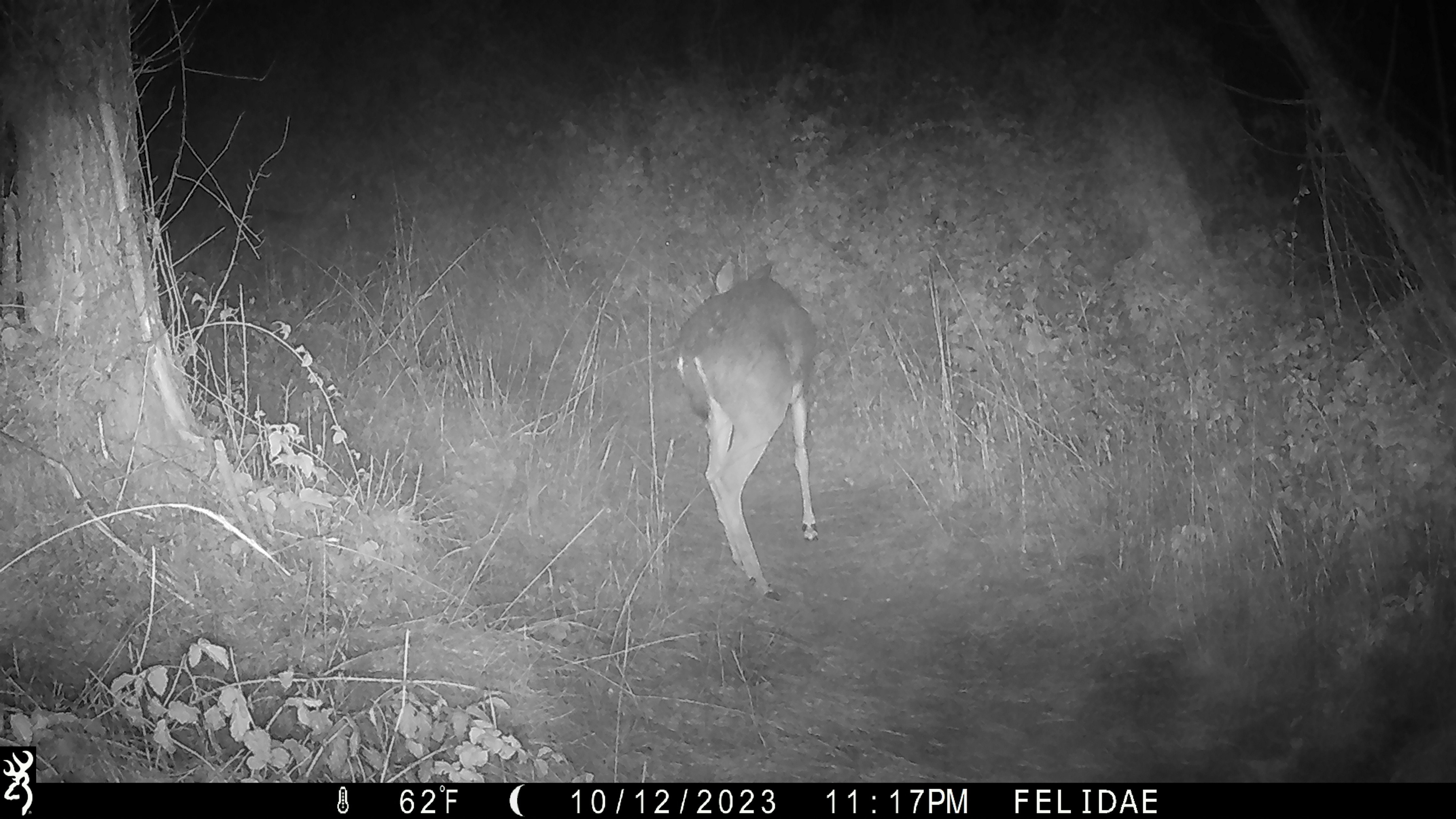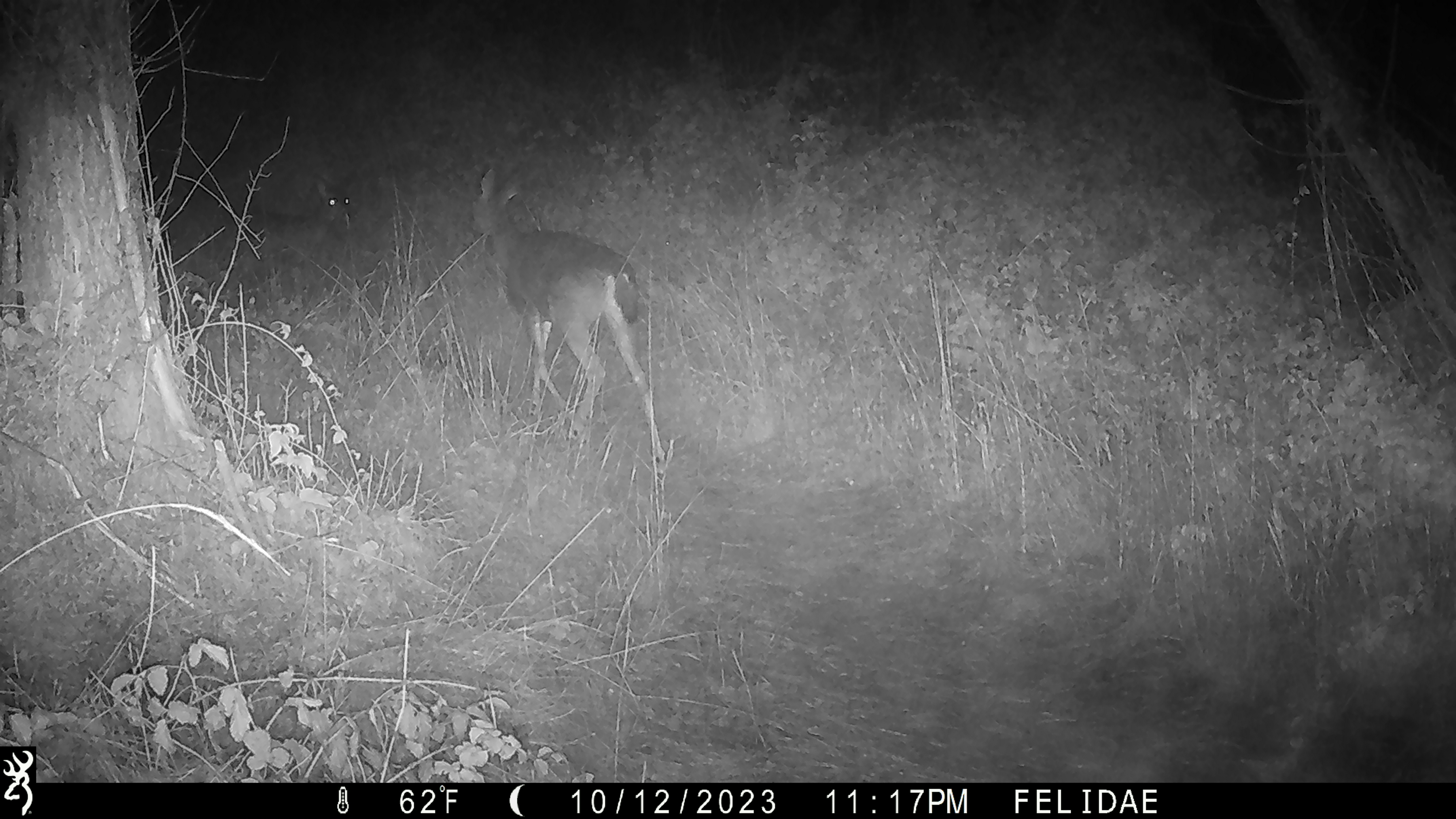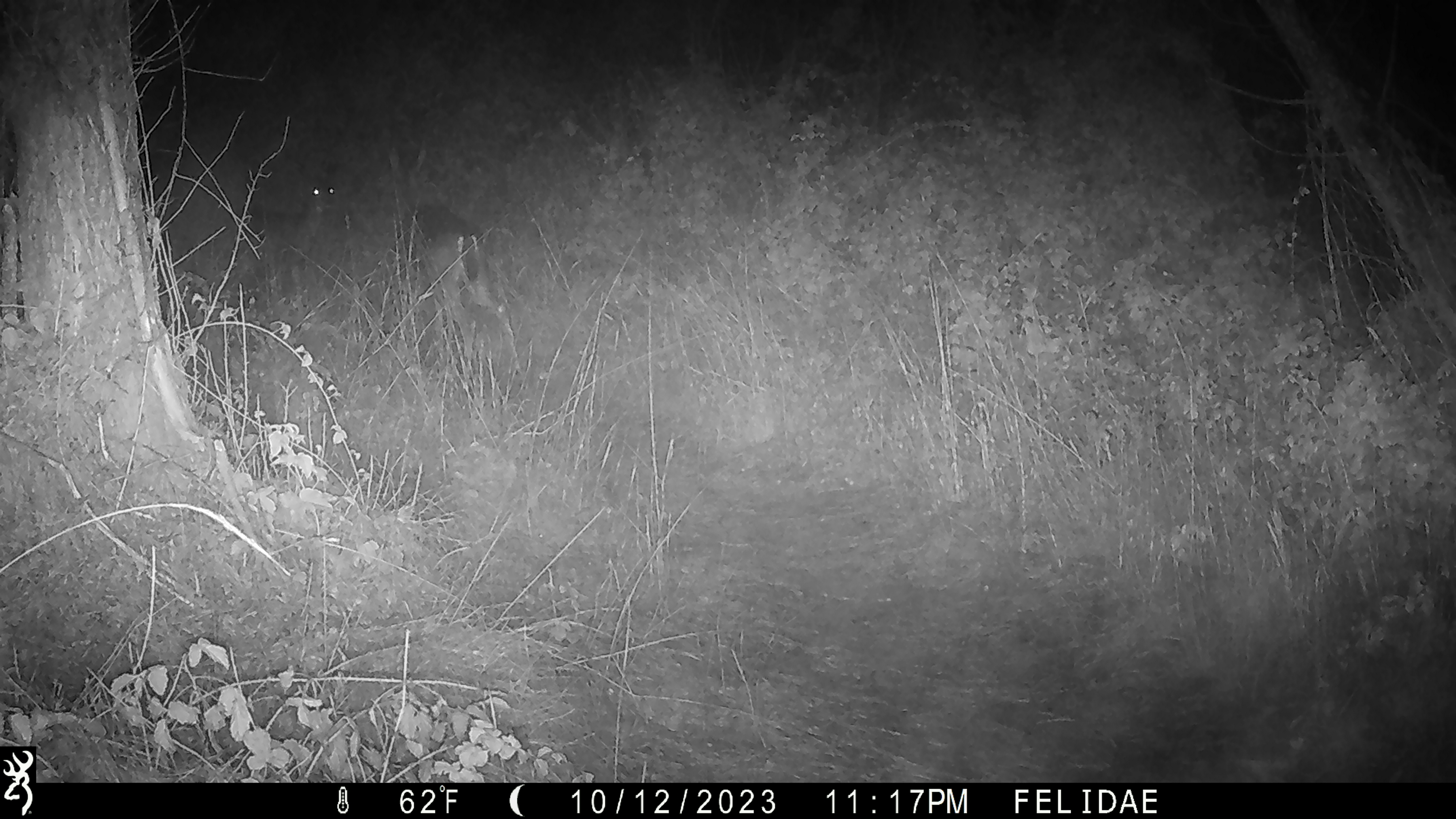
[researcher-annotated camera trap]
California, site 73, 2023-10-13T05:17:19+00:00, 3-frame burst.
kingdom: Animalia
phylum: Chordata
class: Mammalia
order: Artiodactyla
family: Cervidae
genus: Odocoileus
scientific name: Odocoileus hemionus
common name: mule deer